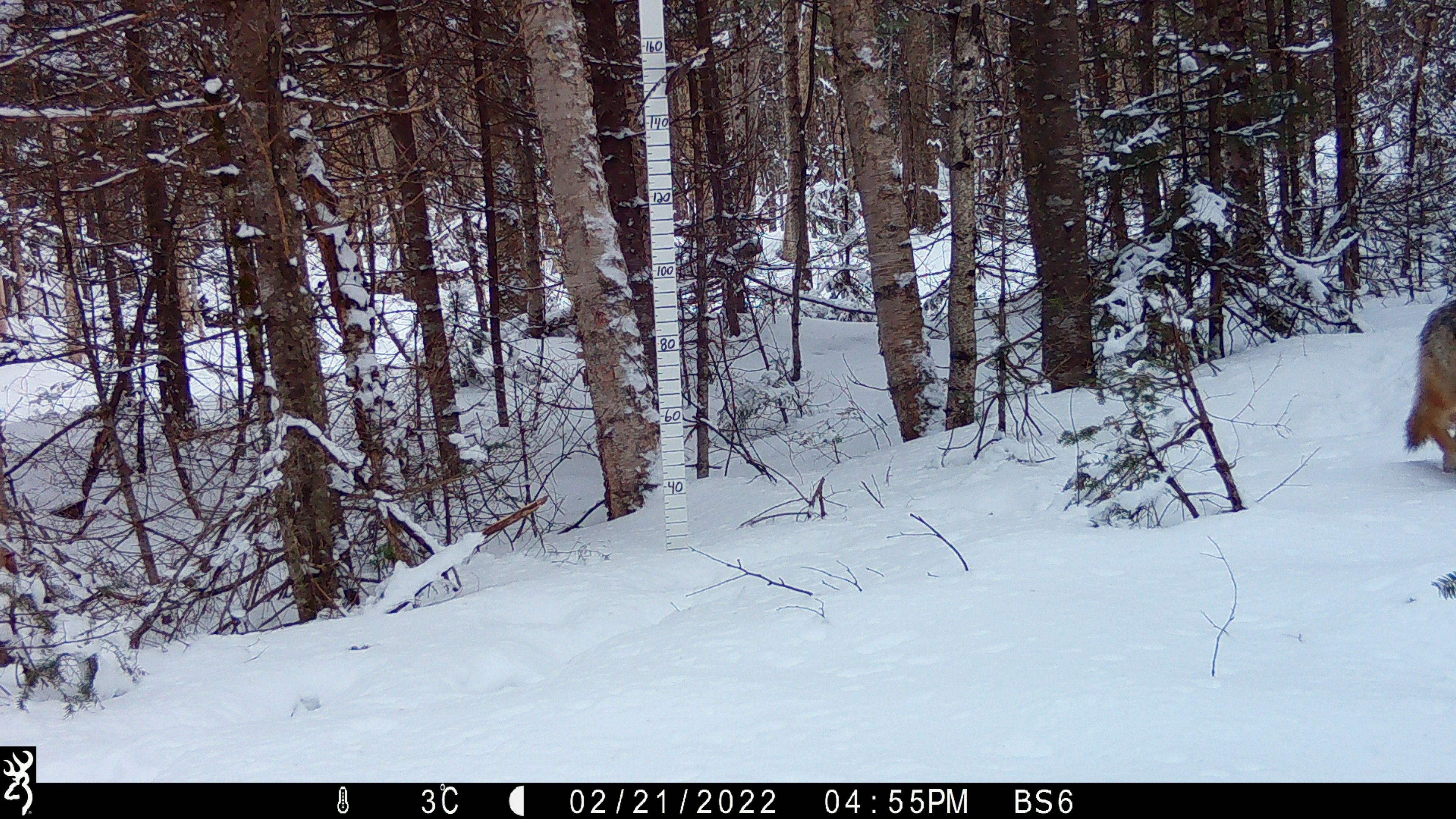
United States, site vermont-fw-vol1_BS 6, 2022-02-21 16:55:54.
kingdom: Animalia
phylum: Chordata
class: Mammalia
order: Carnivora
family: Canidae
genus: Canis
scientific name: Canis latrans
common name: coyote